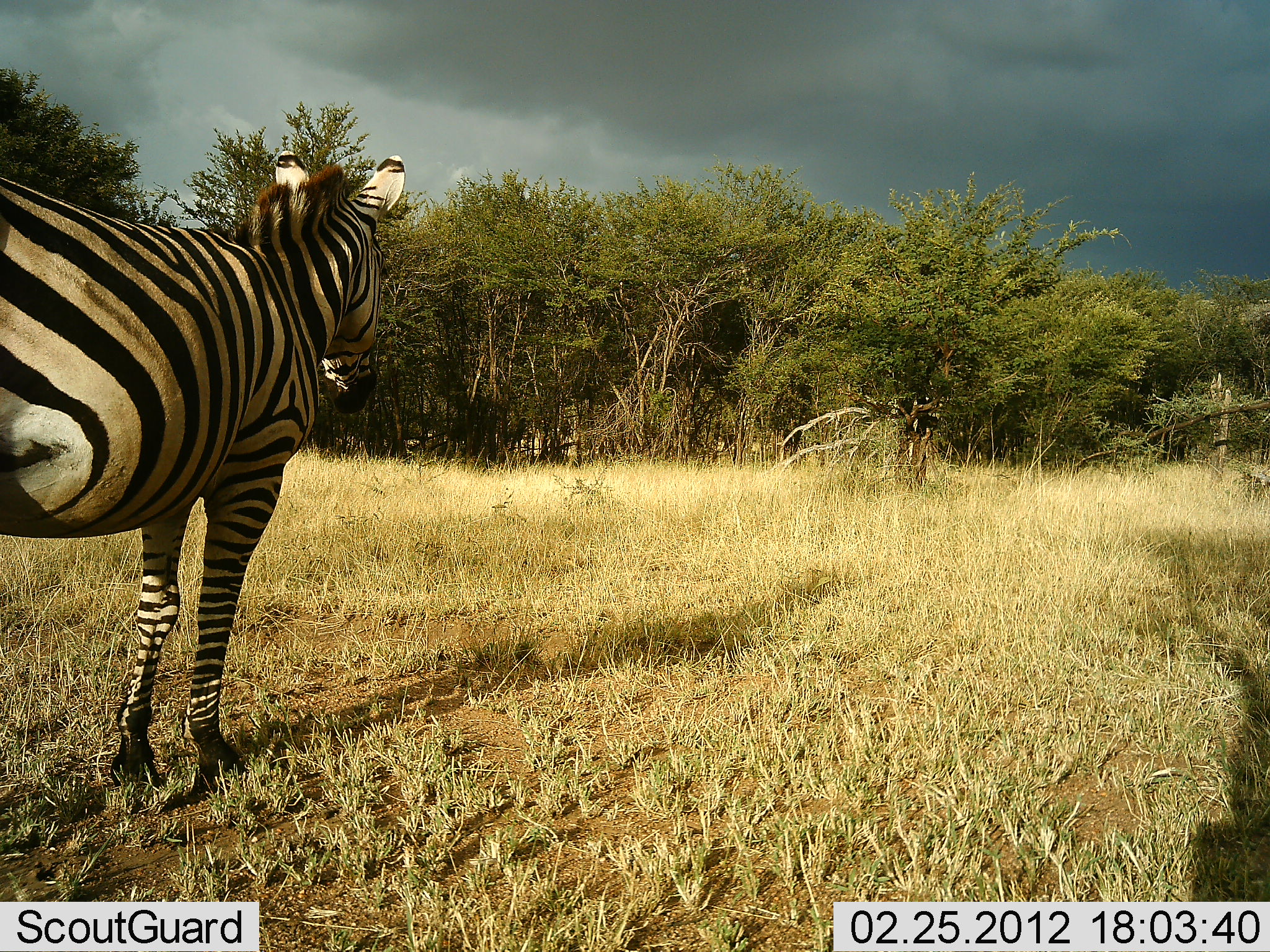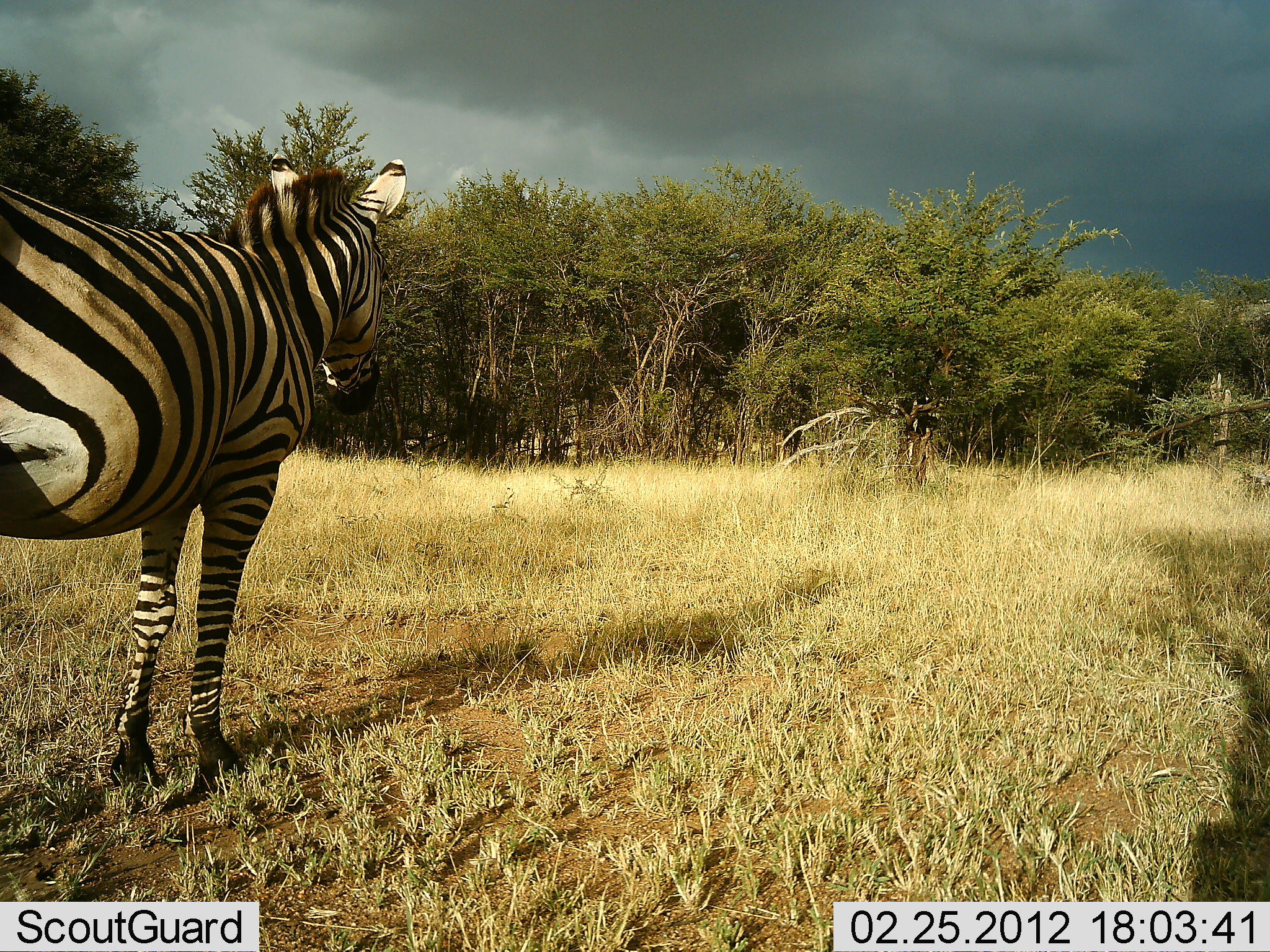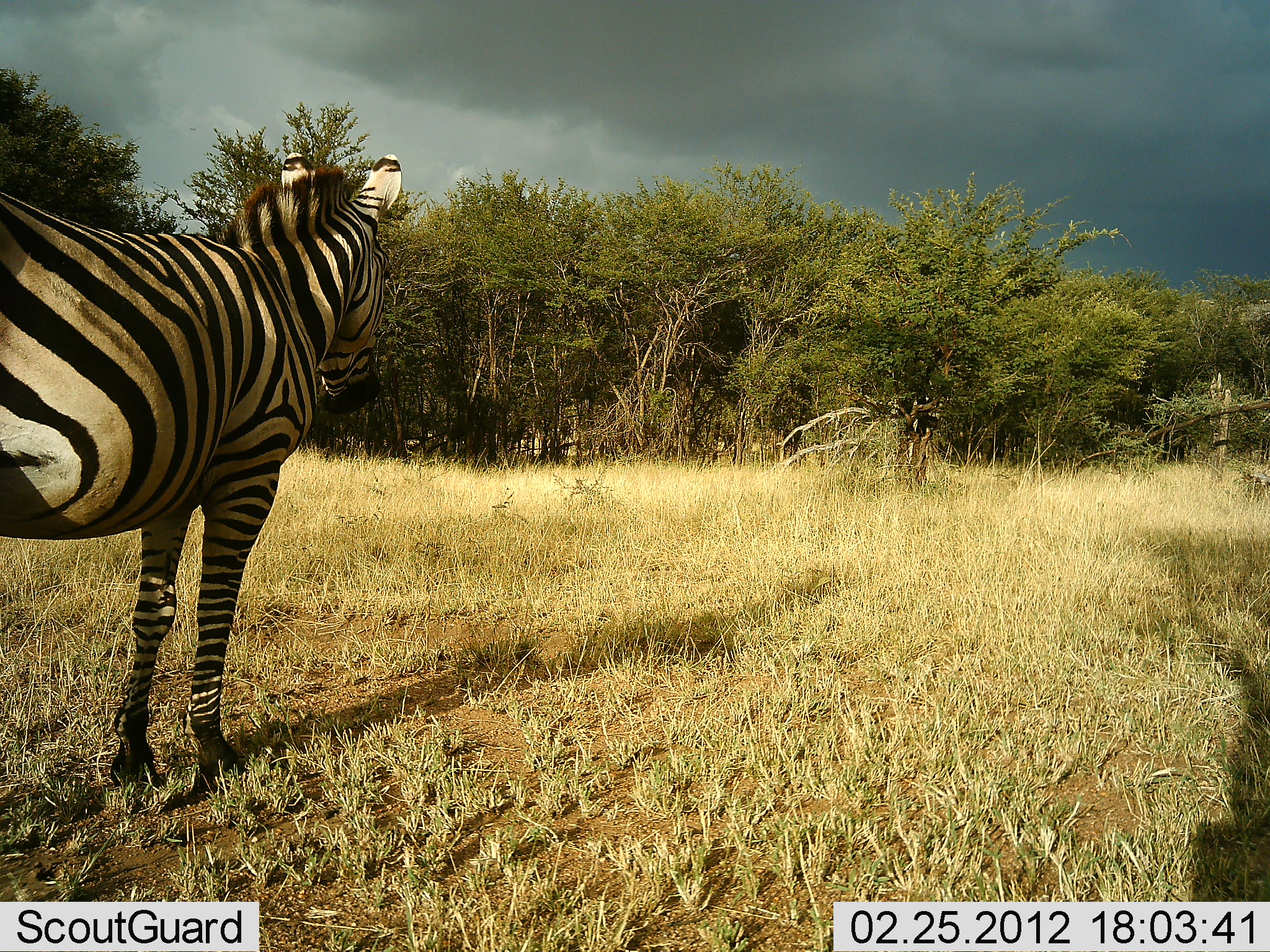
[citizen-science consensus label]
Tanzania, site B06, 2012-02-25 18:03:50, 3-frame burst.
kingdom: Animalia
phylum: Chordata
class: Mammalia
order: Perissodactyla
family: Equidae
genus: Equus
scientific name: Equus quagga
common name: plains zebra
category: zebra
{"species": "zebra (plains zebra) (Equus quagga)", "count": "1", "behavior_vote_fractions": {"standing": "100%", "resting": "0%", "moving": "0%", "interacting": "0%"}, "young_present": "0%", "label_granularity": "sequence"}